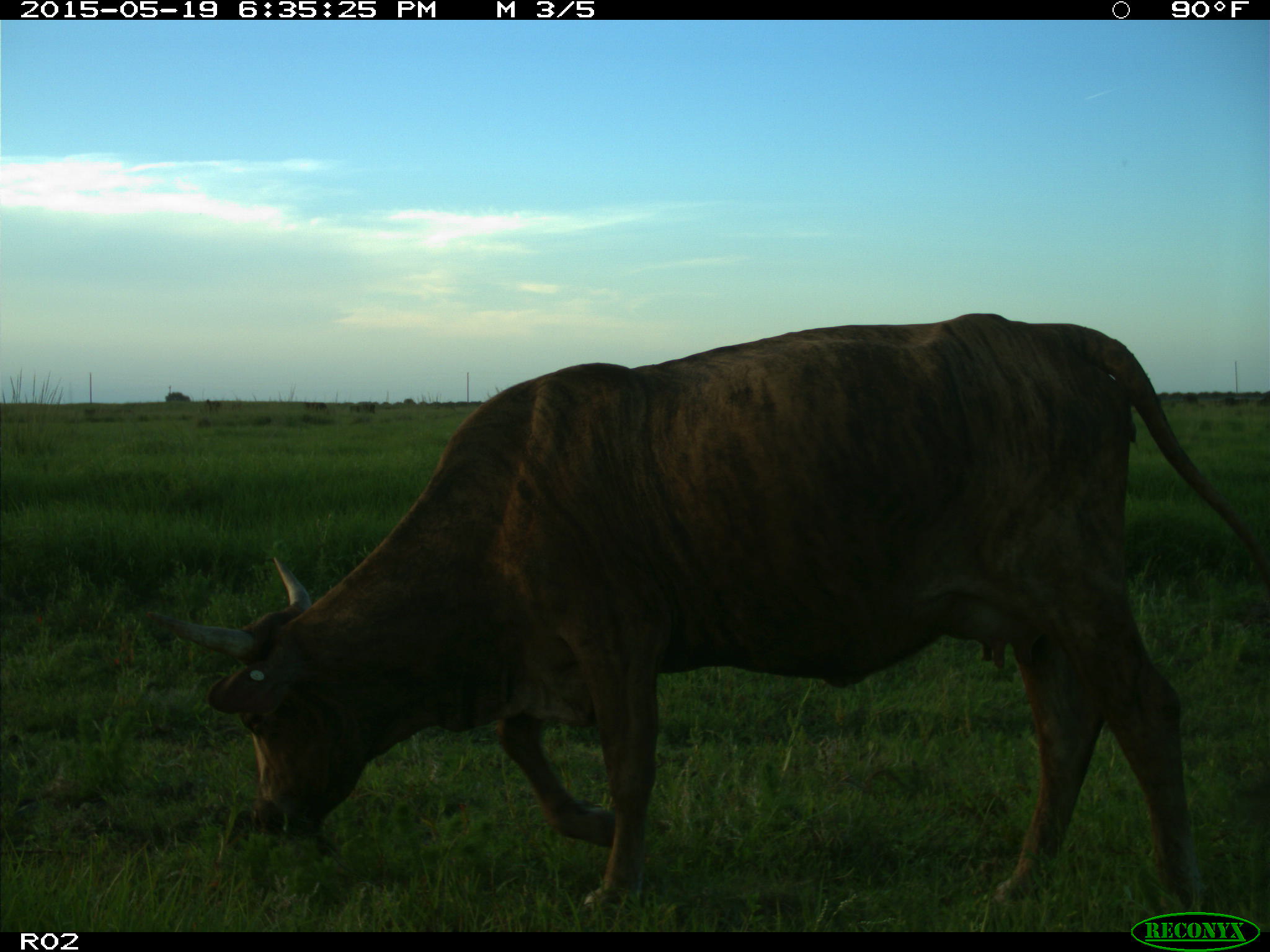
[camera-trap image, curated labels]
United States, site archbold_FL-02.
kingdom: Animalia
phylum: Chordata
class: Mammalia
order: Artiodactyla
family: Bovidae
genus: Bos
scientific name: Bos taurus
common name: domestic cow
Bos taurus (domestic cow).